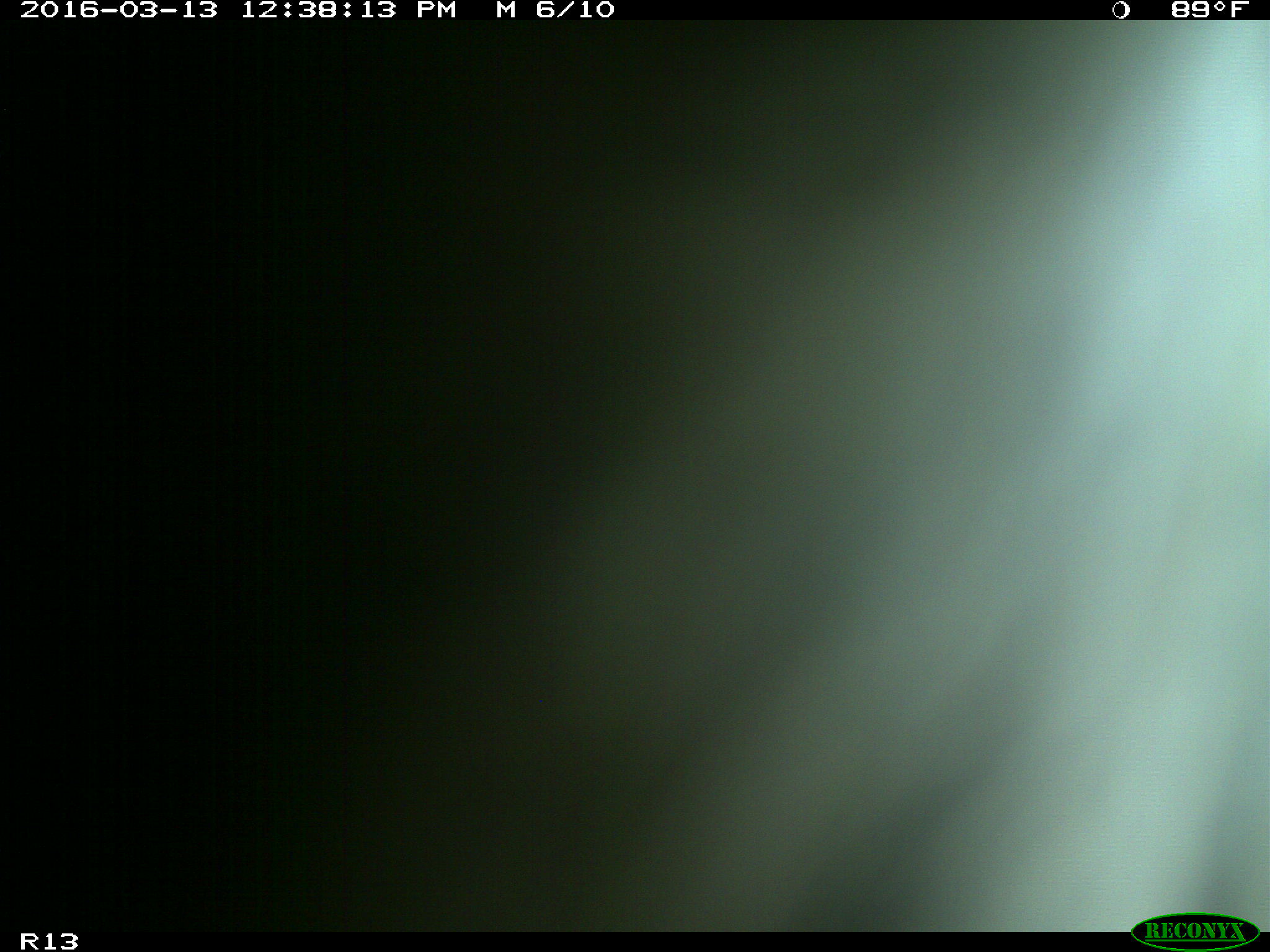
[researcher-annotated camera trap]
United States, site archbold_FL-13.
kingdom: Animalia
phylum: Chordata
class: Mammalia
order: Artiodactyla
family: Bovidae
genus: Bos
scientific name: Bos taurus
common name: domestic cow